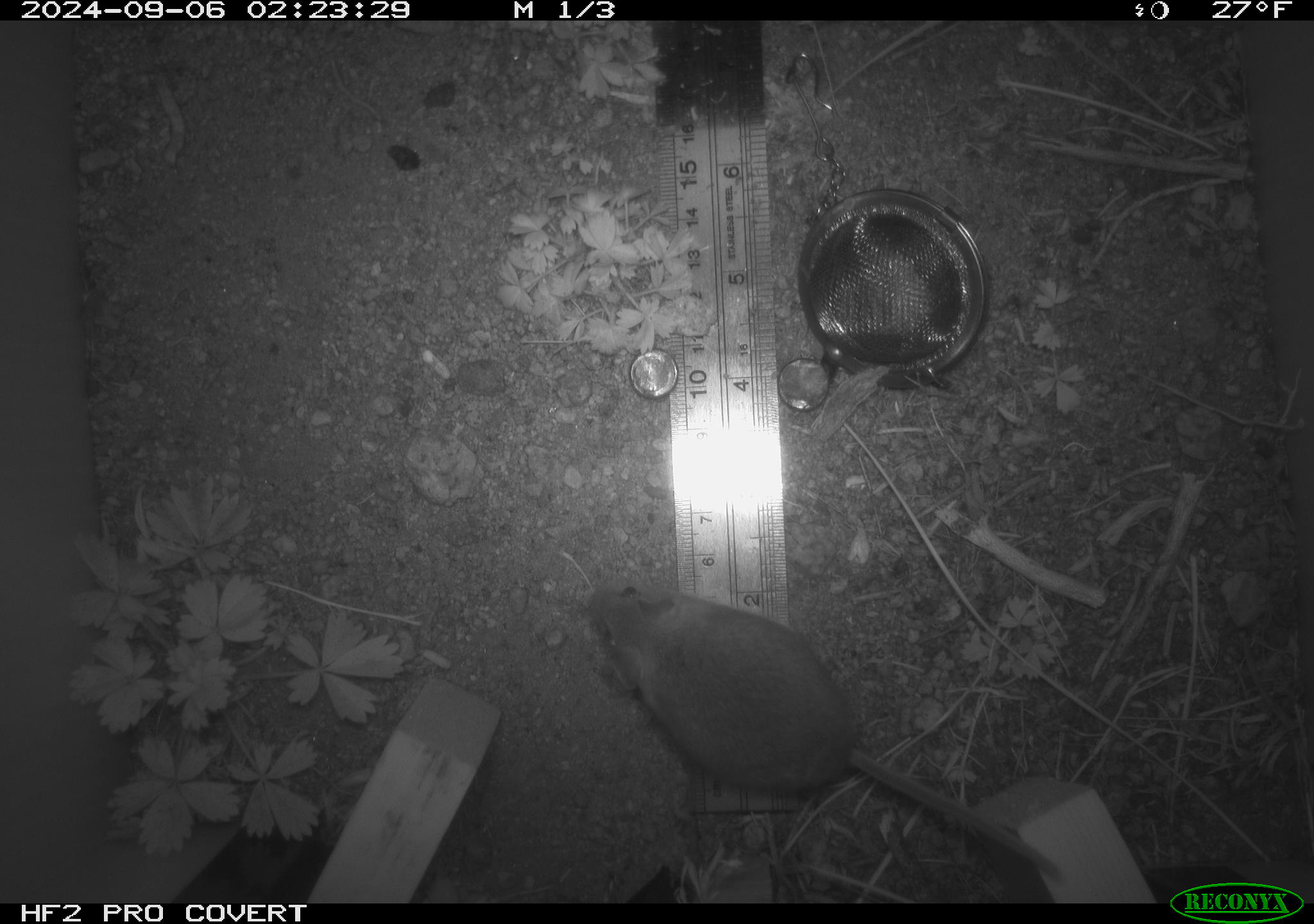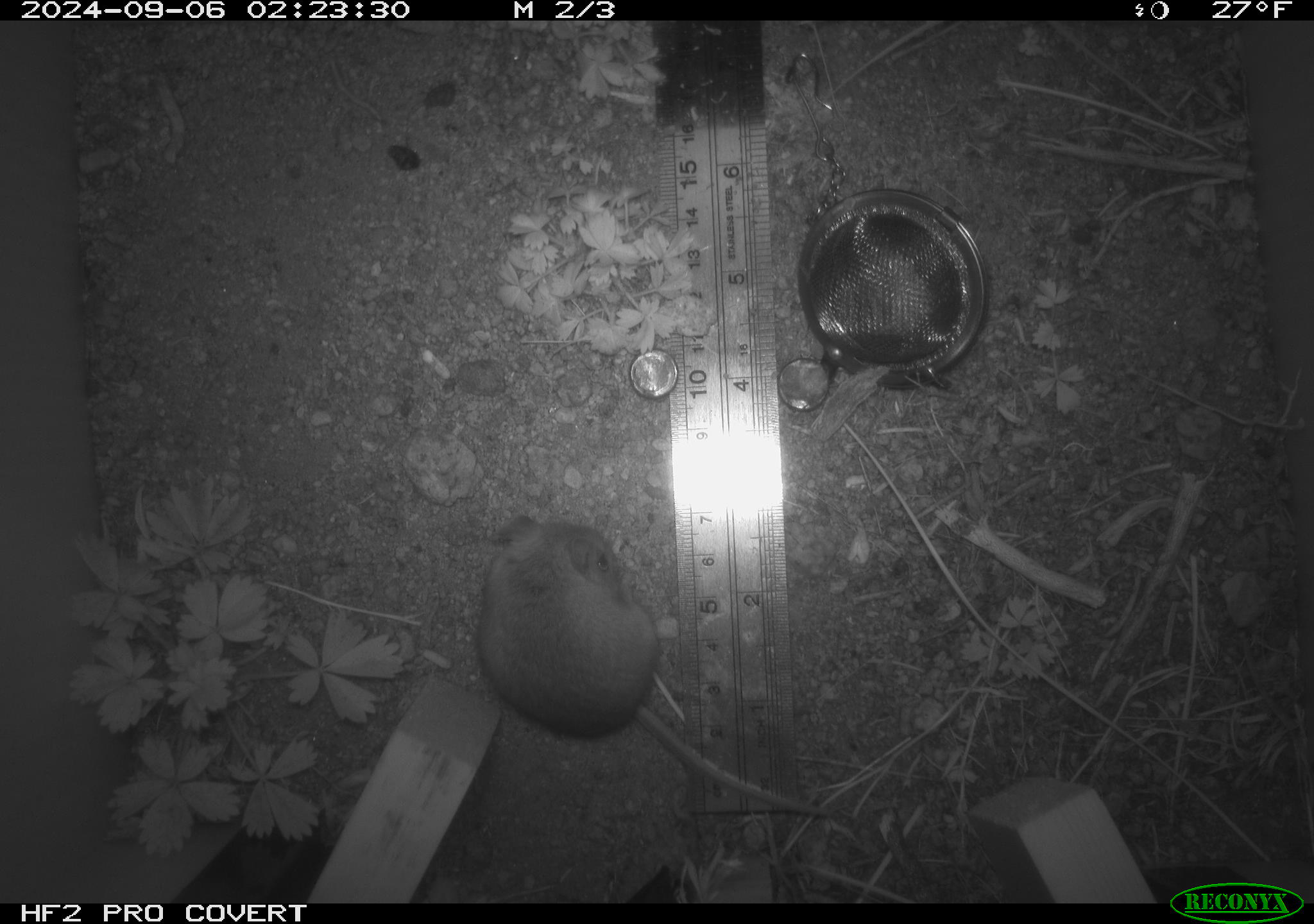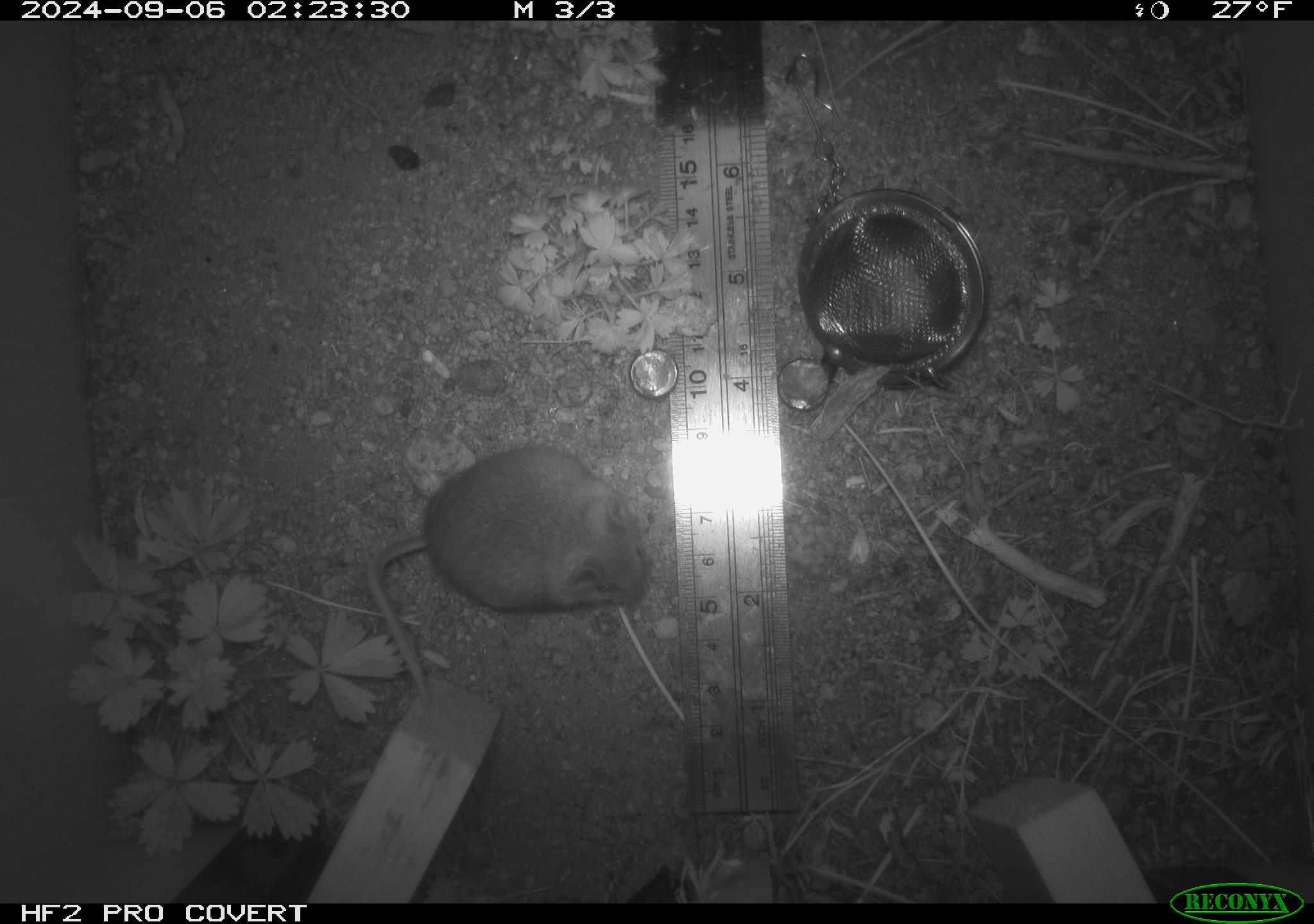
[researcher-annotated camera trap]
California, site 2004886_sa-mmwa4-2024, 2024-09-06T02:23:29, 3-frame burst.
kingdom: Animalia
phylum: Chordata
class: Mammalia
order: Rodentia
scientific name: Rodentia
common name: mouse species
Mouse species (Rodentia).